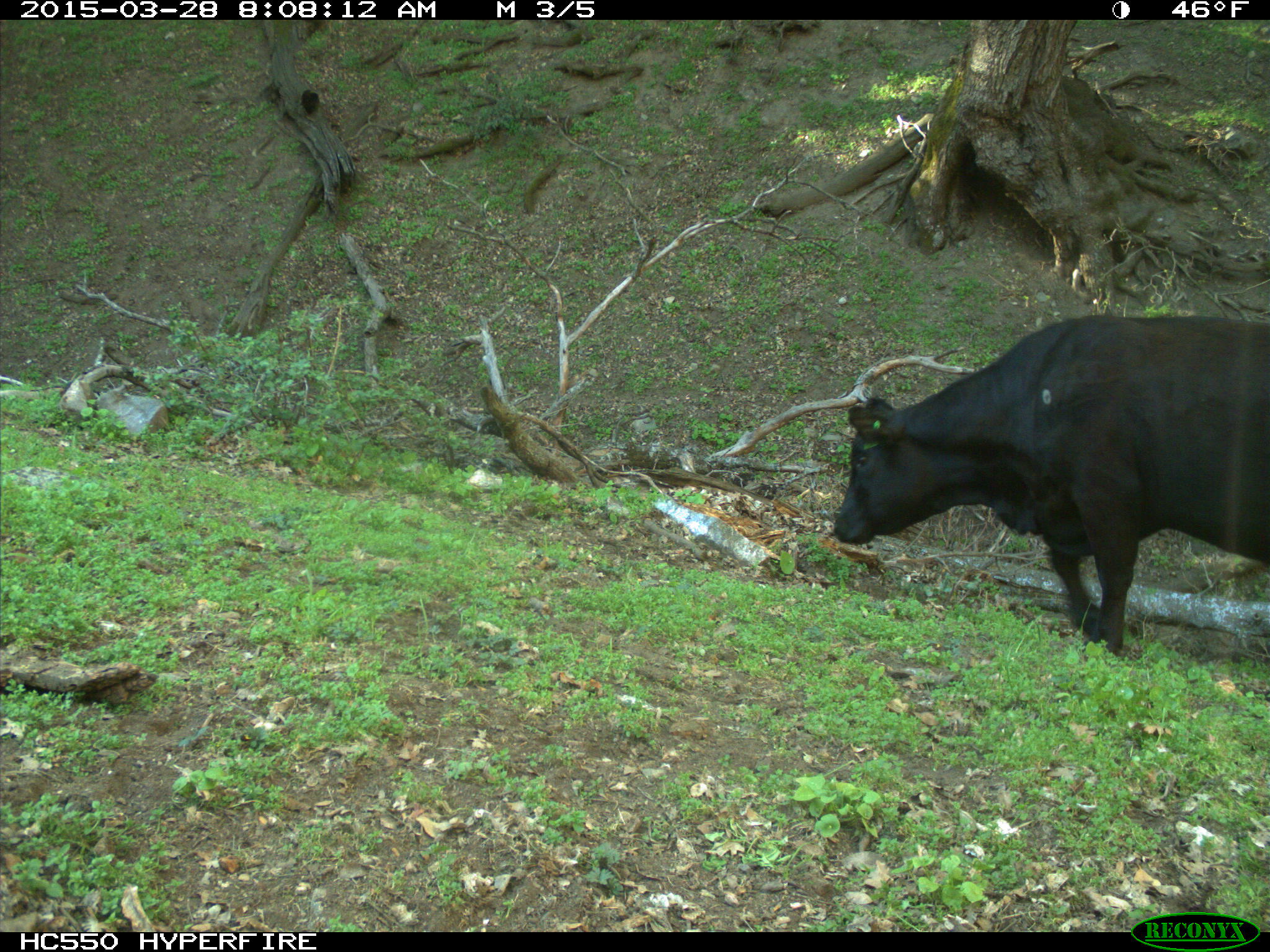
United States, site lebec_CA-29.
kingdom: Animalia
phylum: Chordata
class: Mammalia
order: Artiodactyla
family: Bovidae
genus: Bos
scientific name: Bos taurus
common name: domestic cow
Bos taurus (domestic cow).